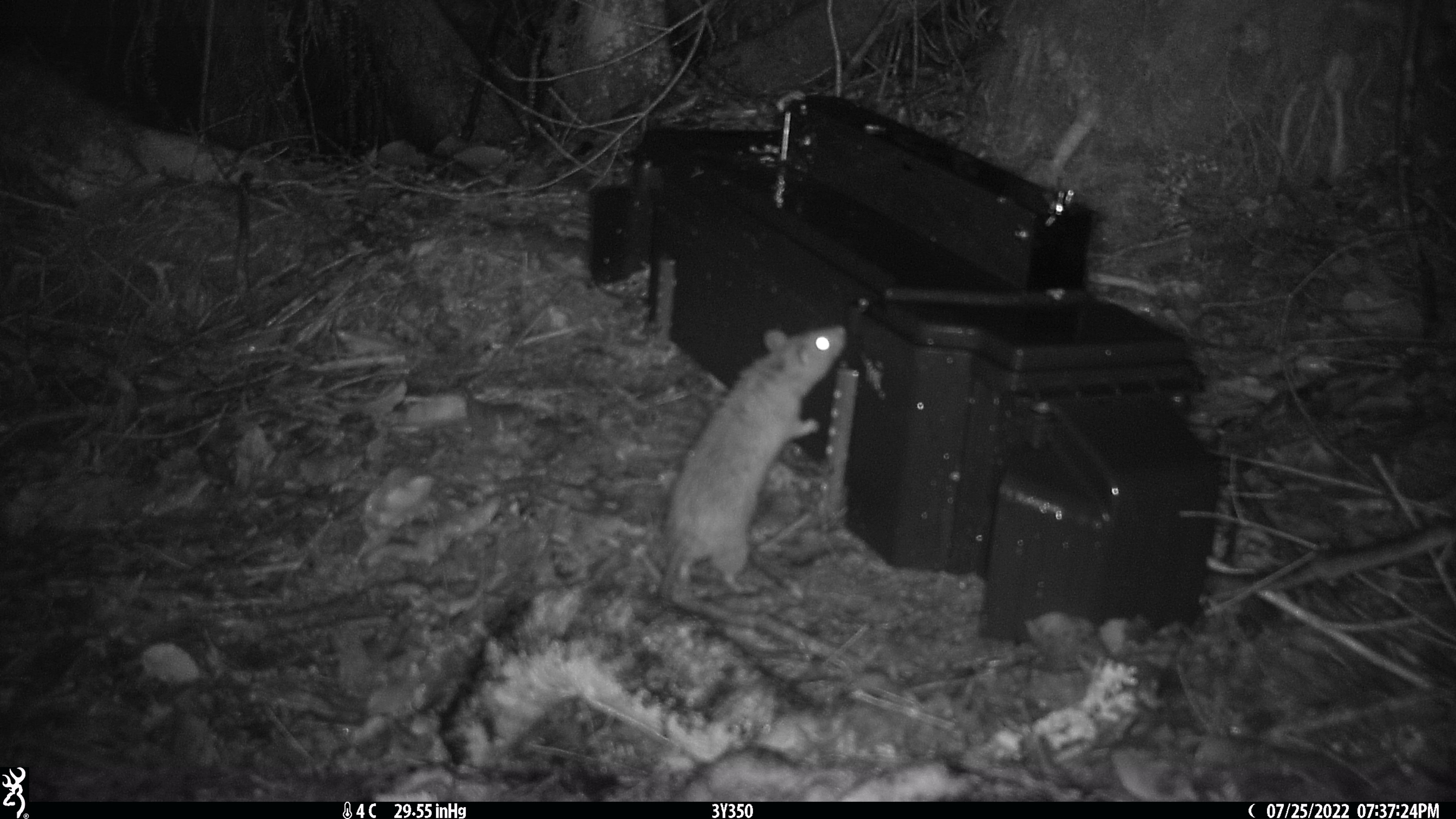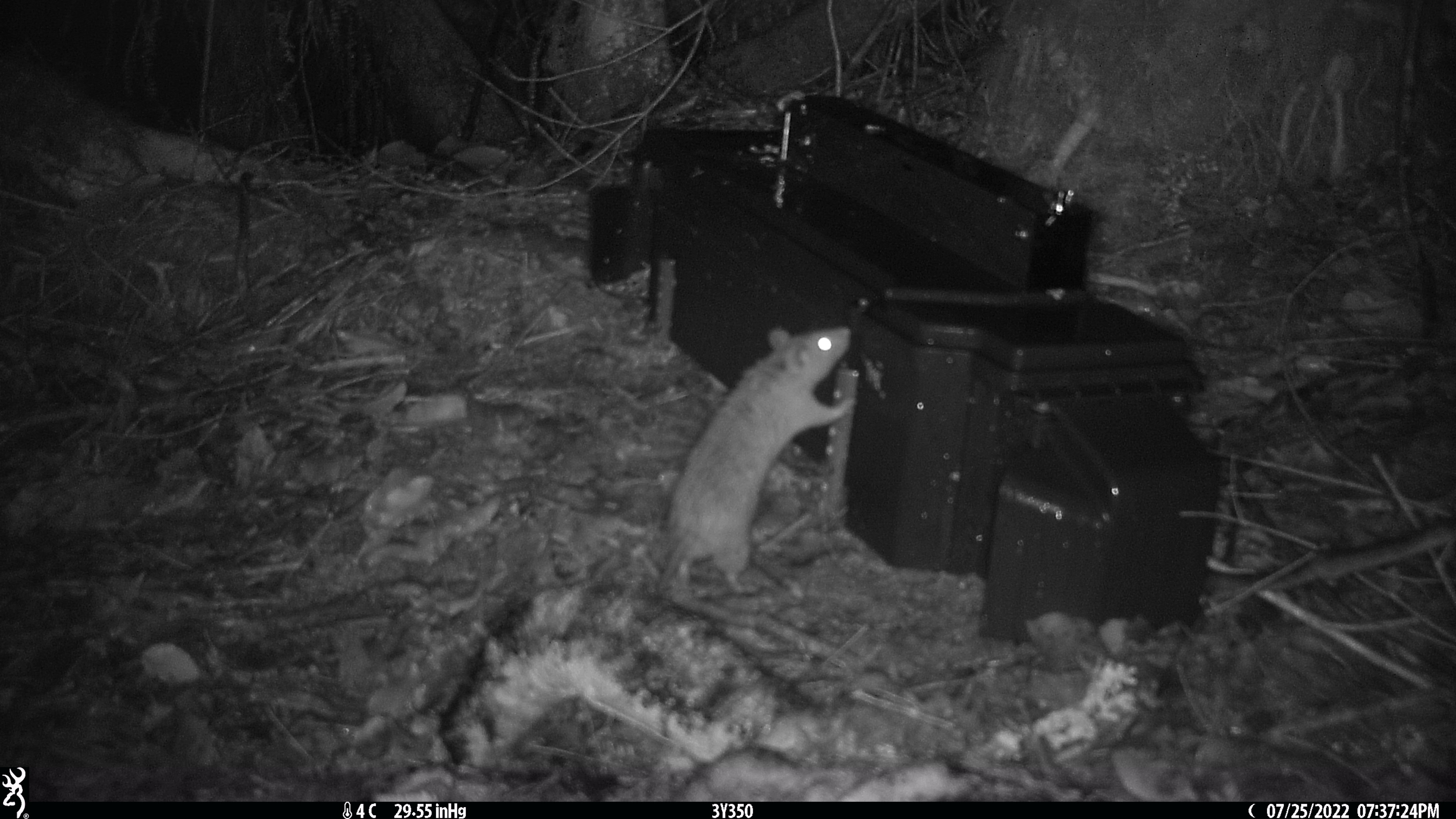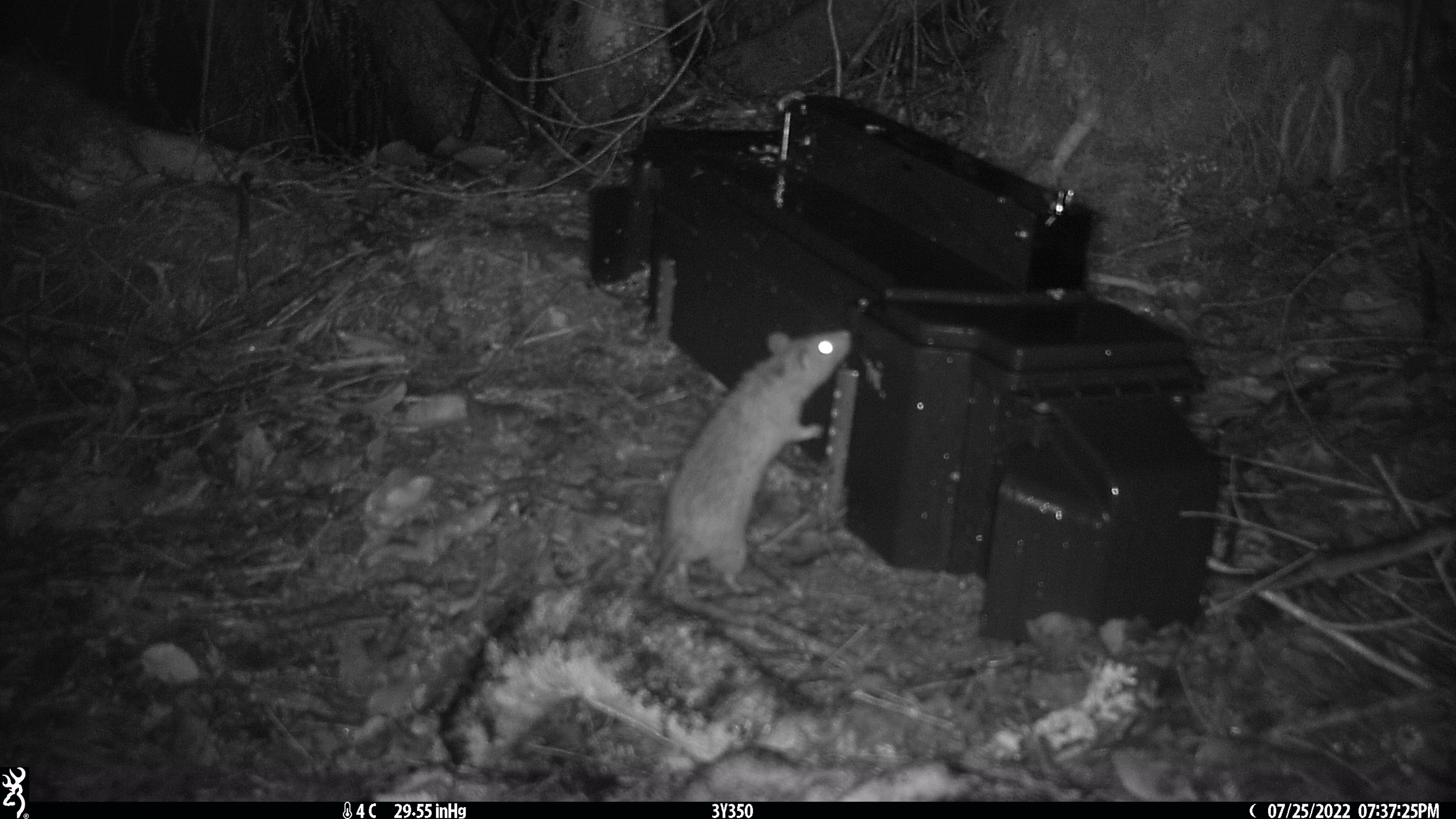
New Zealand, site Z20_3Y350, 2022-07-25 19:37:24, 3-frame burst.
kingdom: Animalia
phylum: Chordata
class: Mammalia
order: Rodentia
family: Muridae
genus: Rattus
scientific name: Rattus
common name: rat